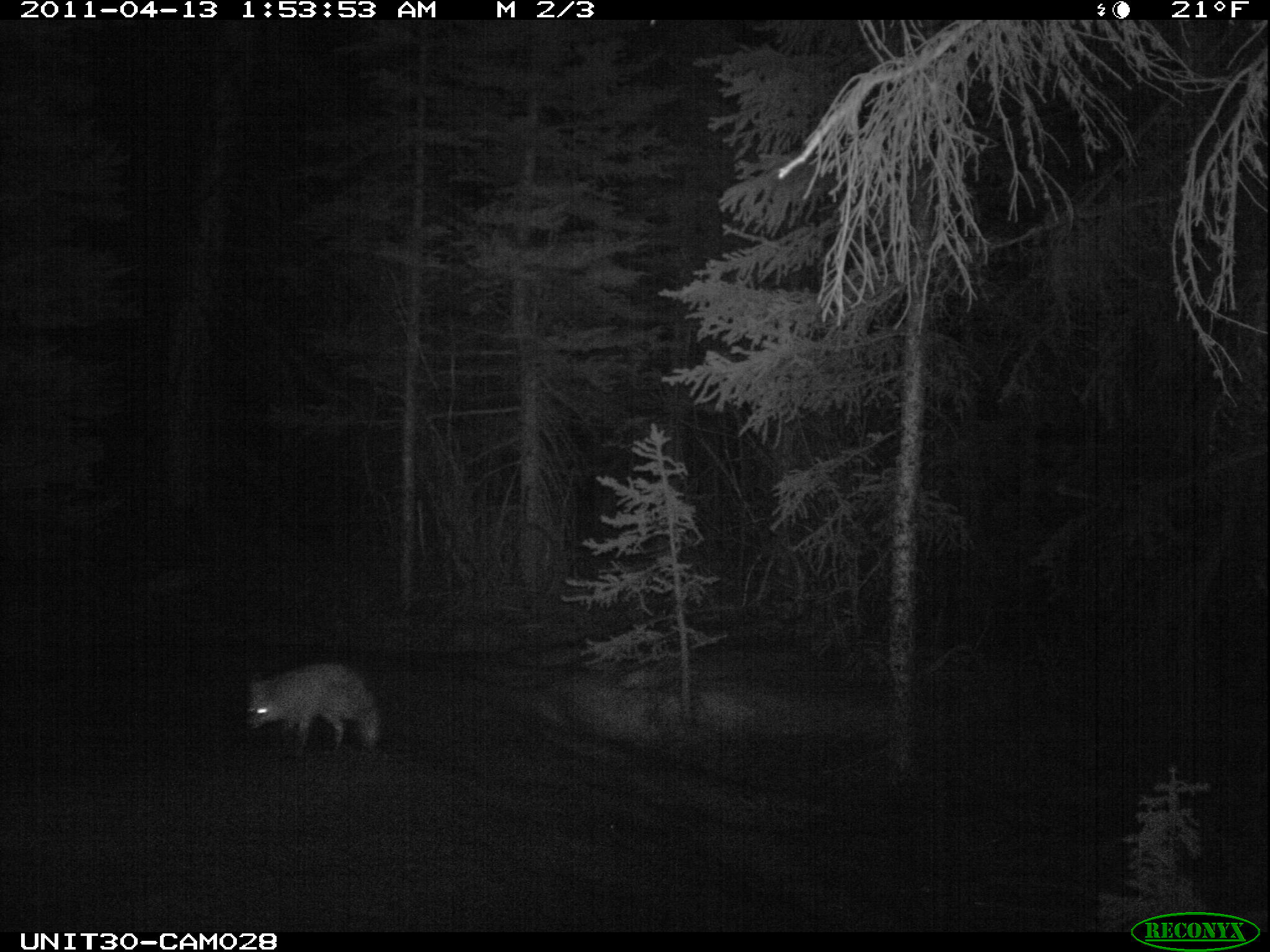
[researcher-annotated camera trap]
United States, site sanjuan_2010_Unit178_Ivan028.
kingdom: Animalia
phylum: Chordata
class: Mammalia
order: Carnivora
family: Canidae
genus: Vulpes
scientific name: Vulpes vulpes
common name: red fox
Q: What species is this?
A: Vulpes vulpes (red fox).